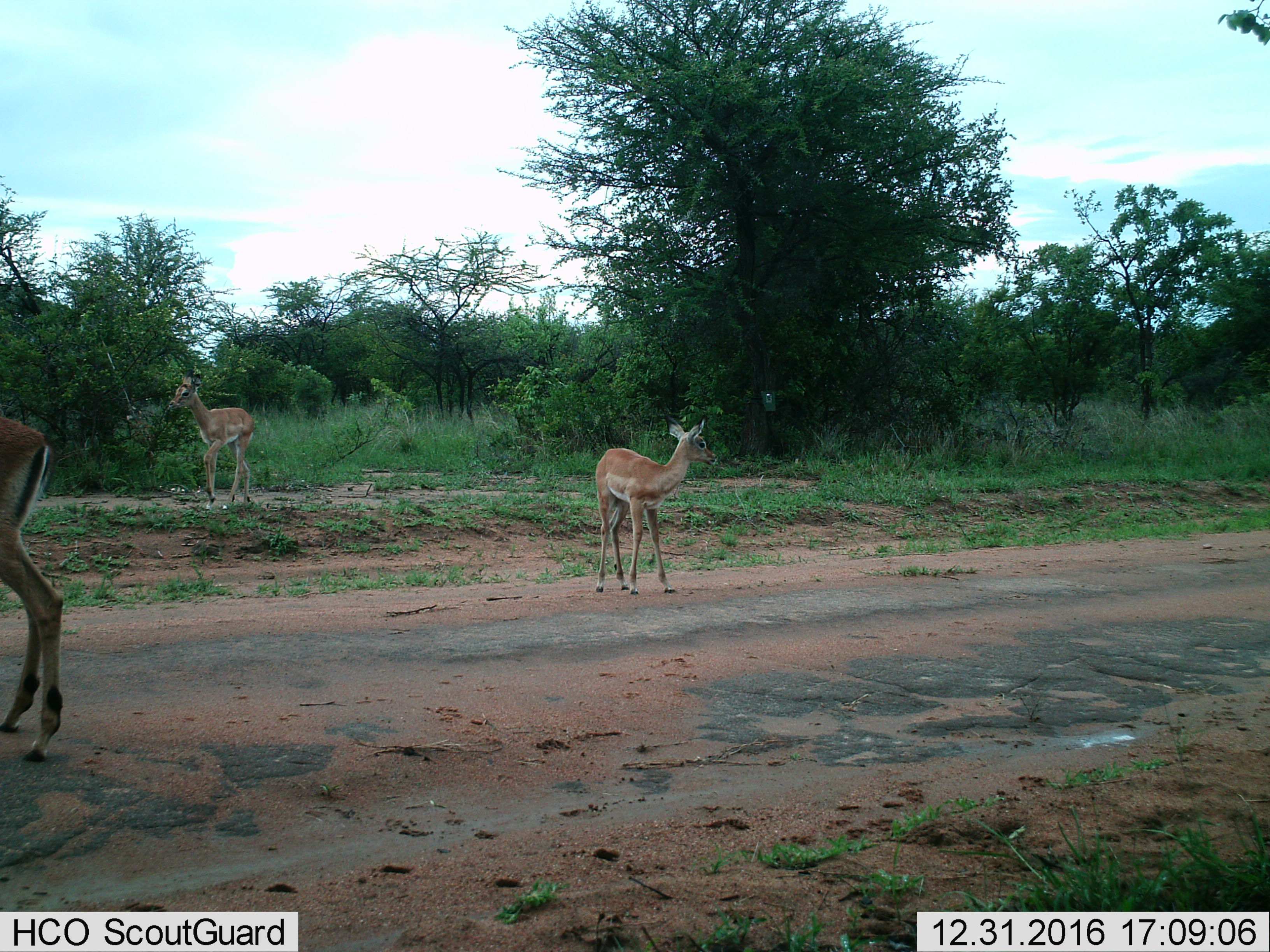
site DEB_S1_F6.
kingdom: Animalia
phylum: Chordata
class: Mammalia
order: Artiodactyla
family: Bovidae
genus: Aepyceros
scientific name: Aepyceros melampus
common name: impala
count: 3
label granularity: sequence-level